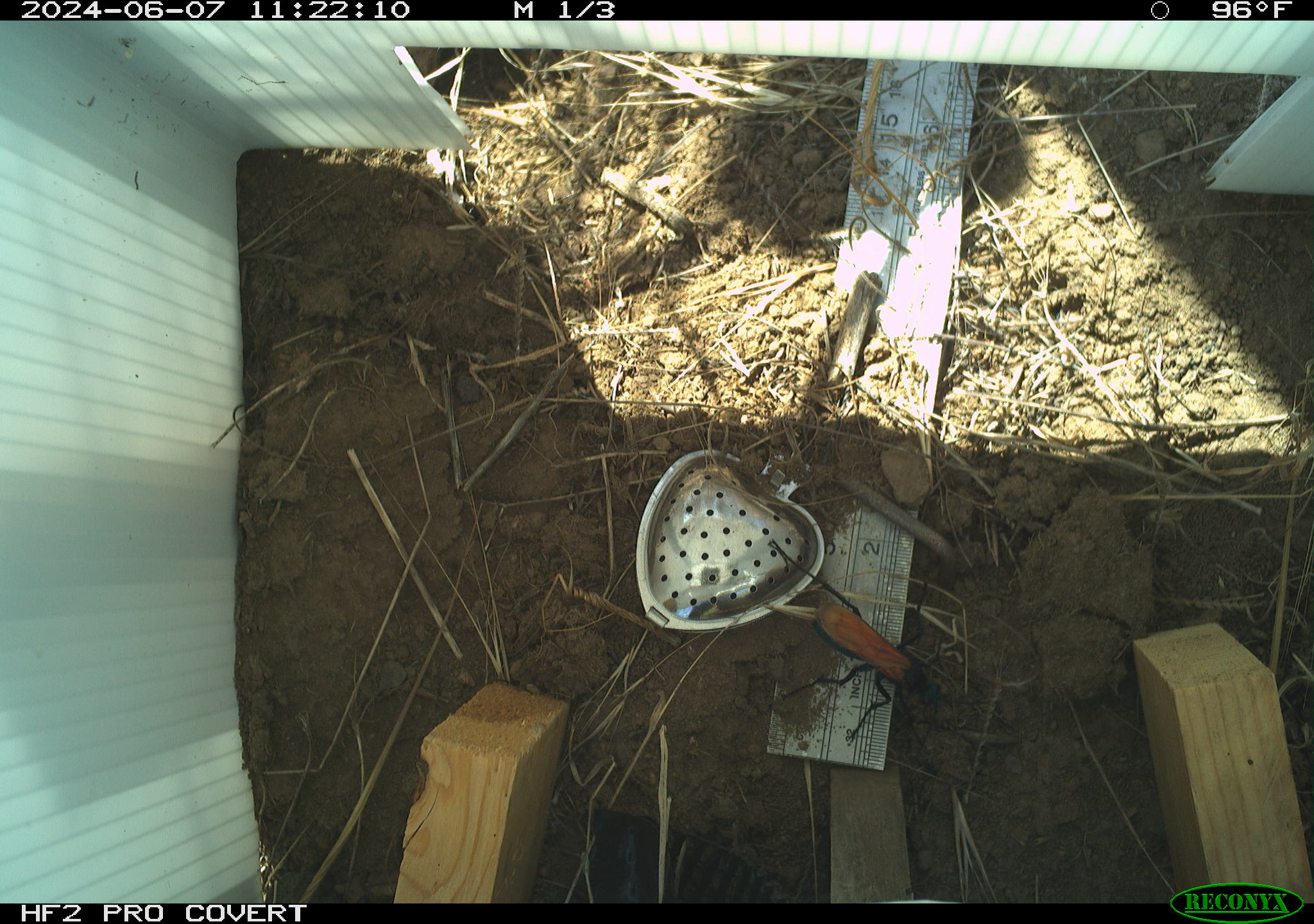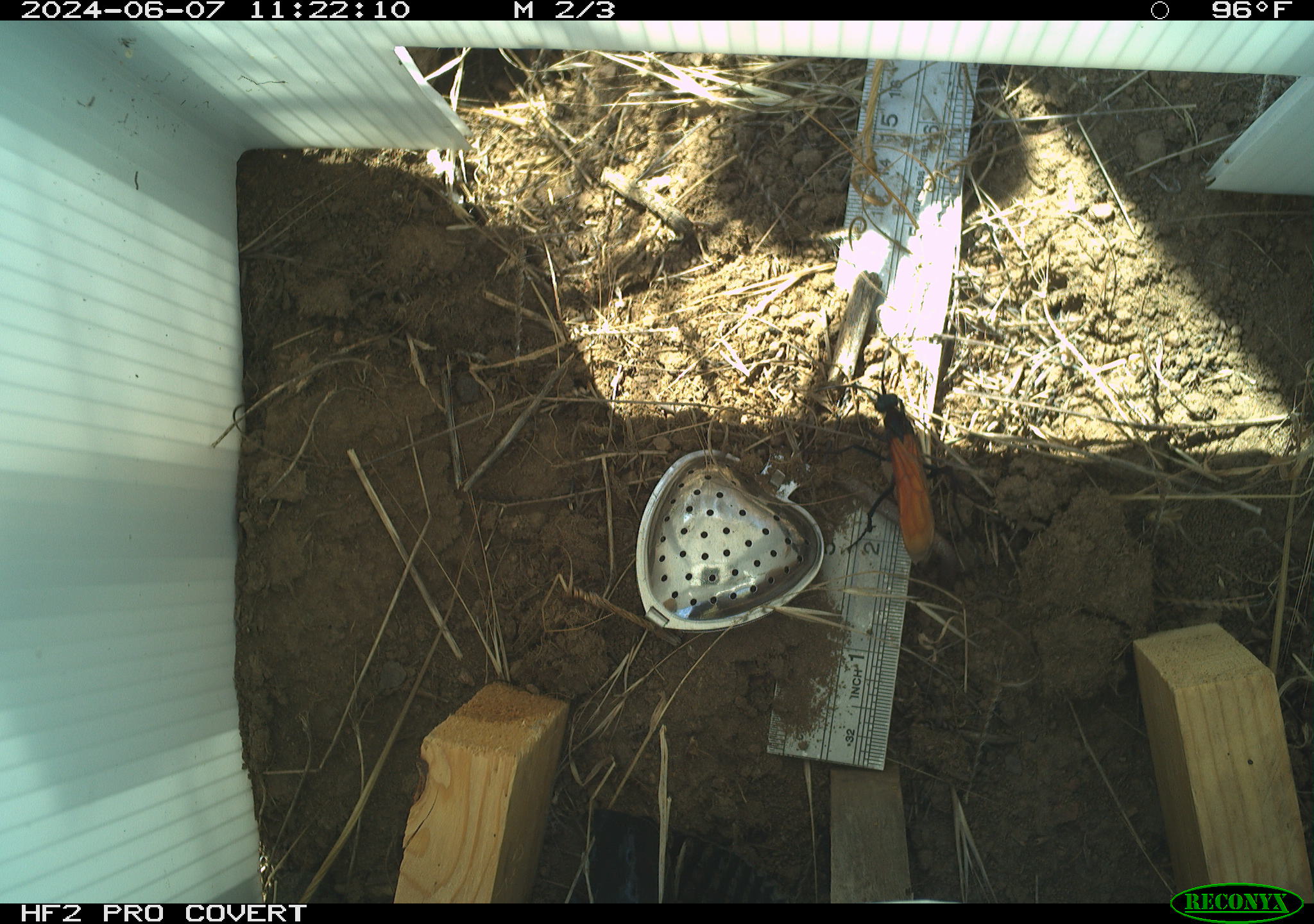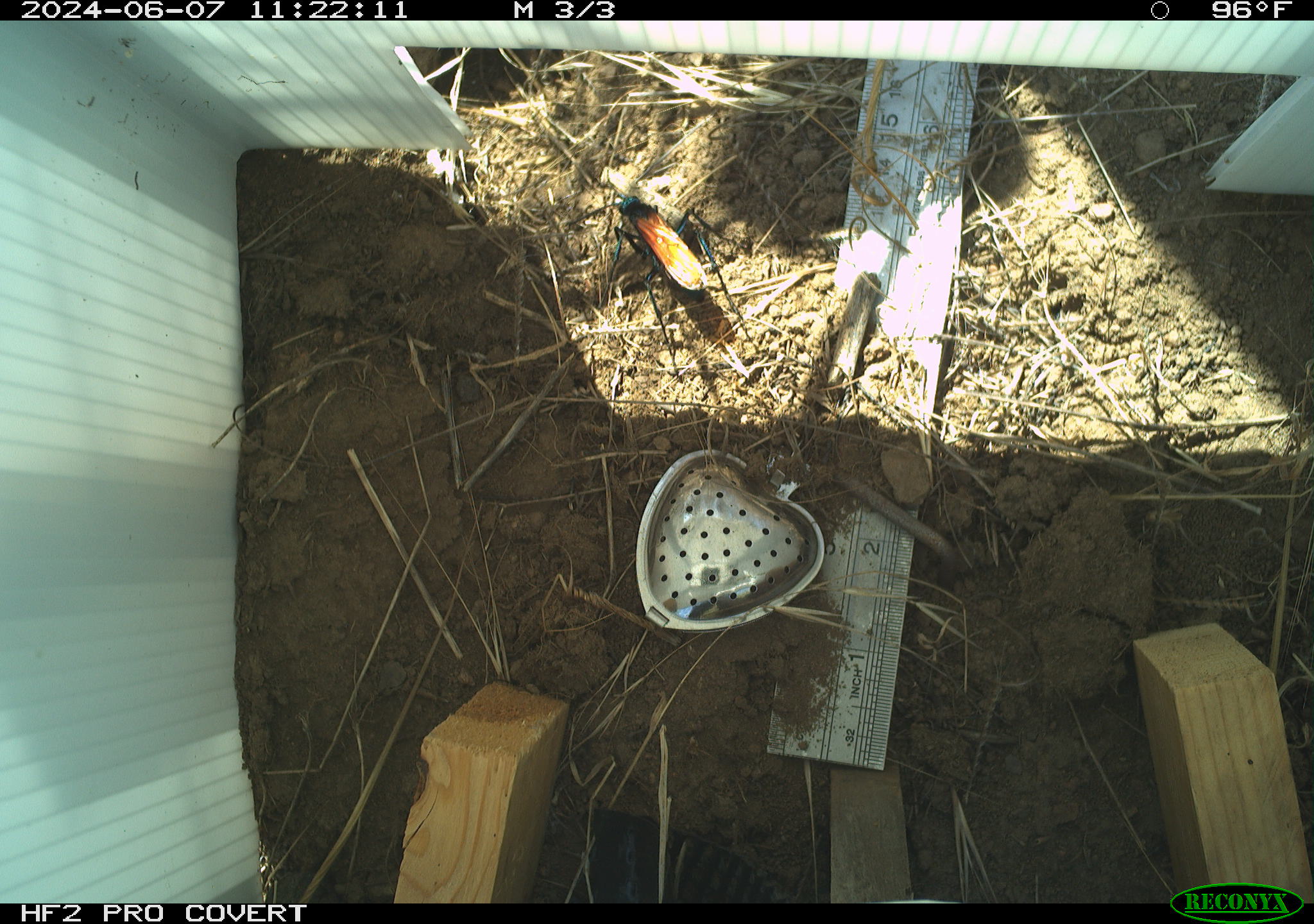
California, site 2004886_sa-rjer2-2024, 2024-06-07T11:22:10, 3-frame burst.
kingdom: Animalia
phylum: Arthropoda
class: Insecta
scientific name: Insecta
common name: insect